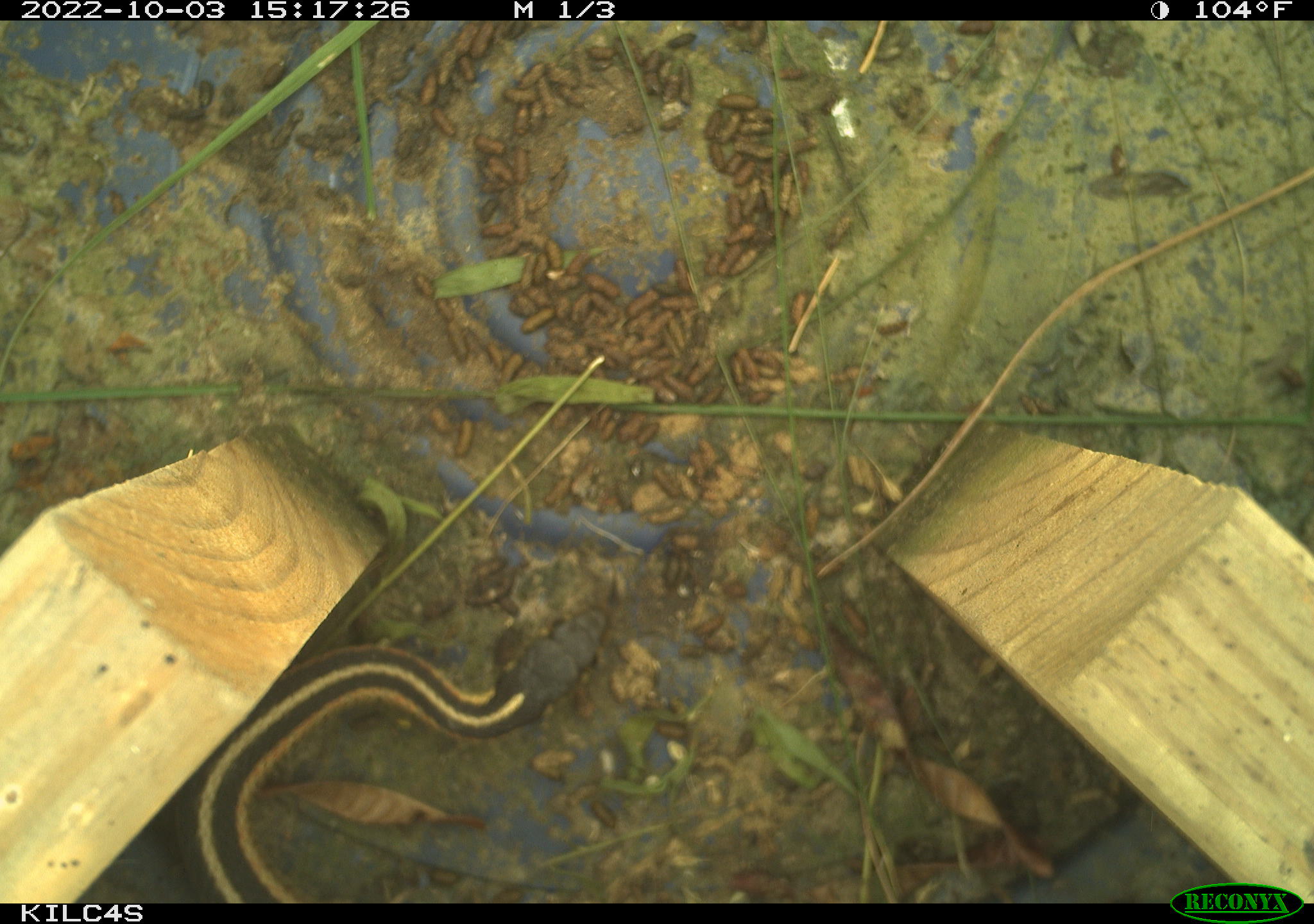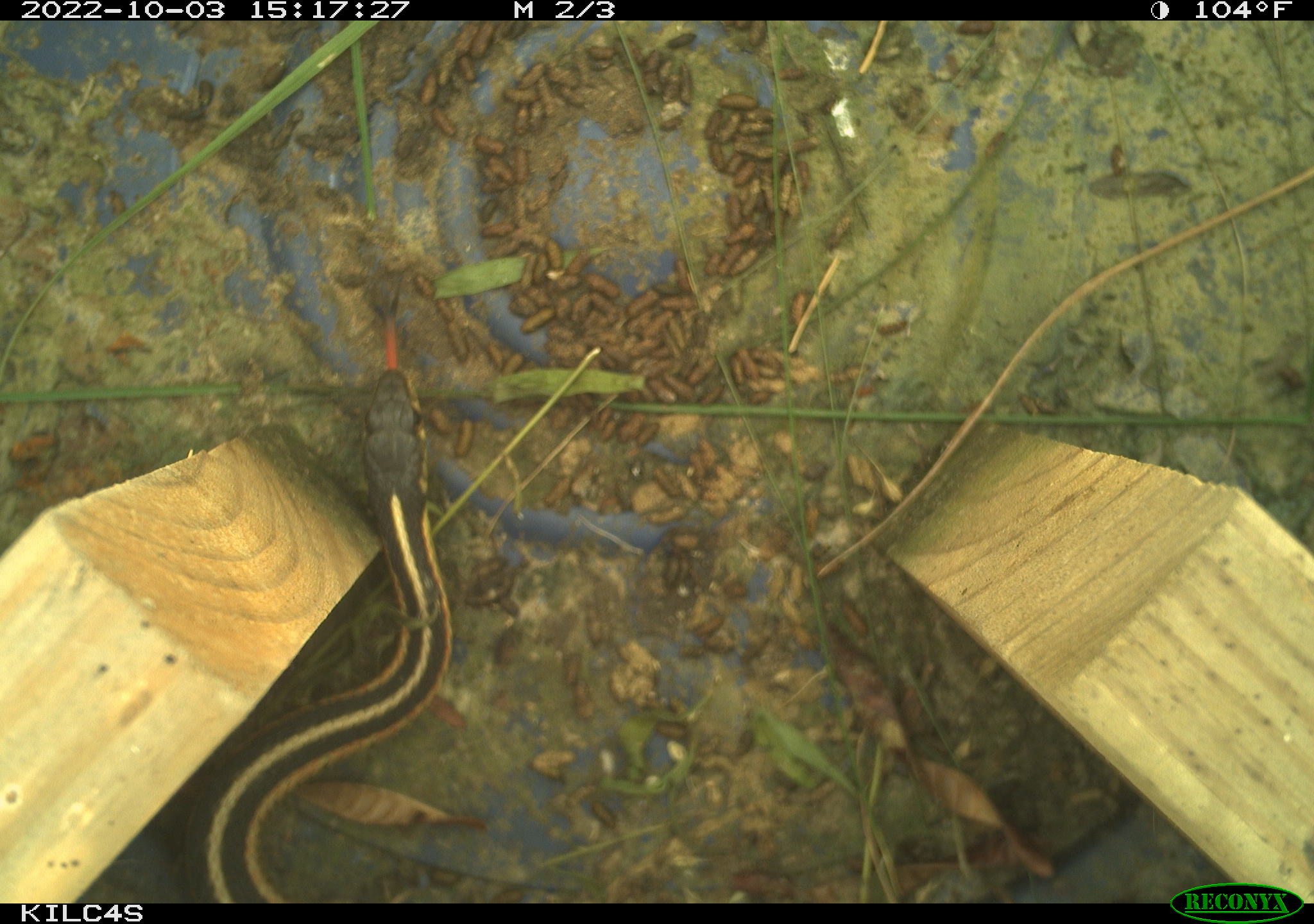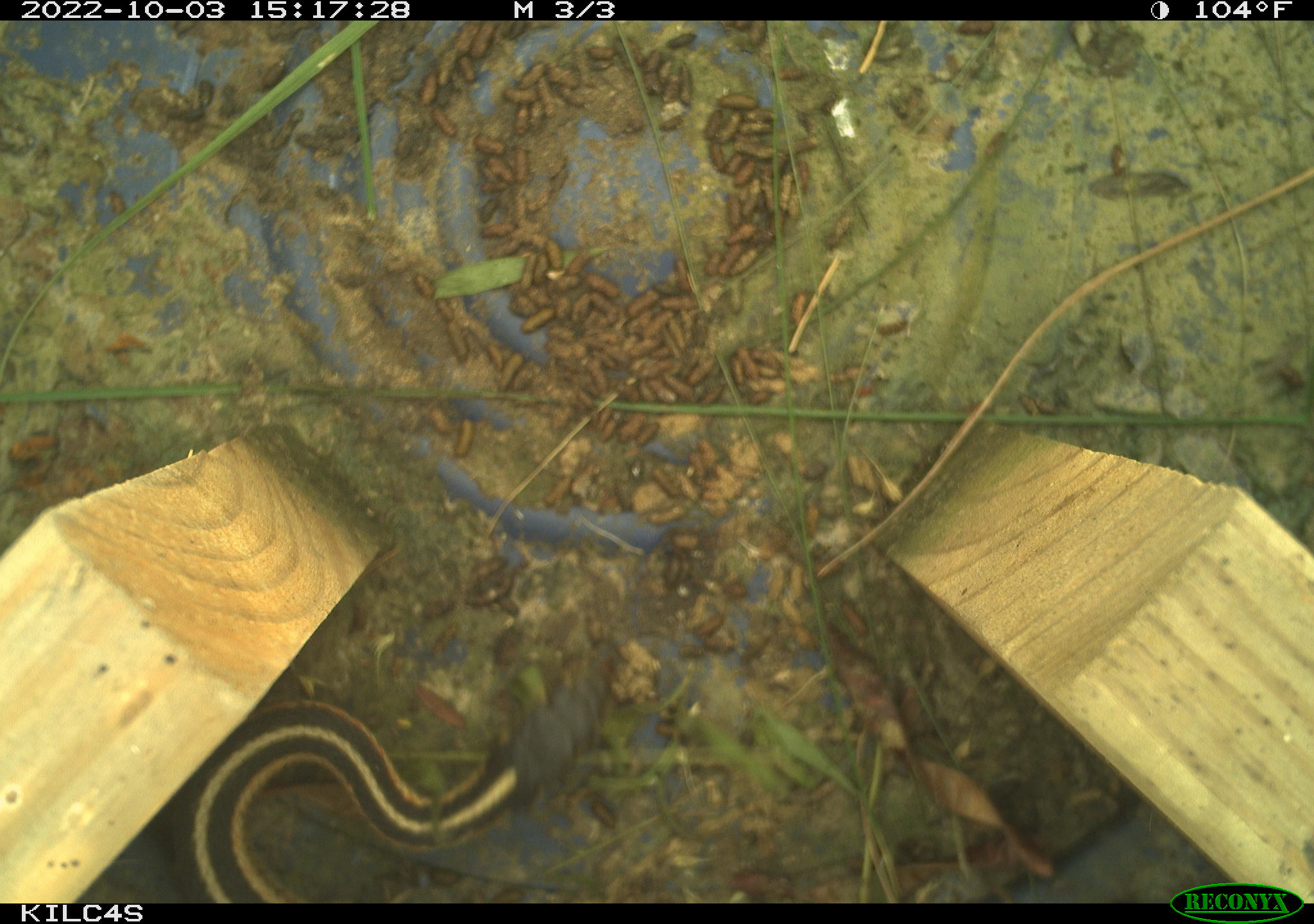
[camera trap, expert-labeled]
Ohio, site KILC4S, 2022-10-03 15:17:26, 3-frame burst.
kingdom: Animalia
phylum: Chordata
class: Reptilia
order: Squamata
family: Colubridae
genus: Thamnophis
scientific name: Thamnophis sirtalis sirtalis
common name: eastern gartersnake